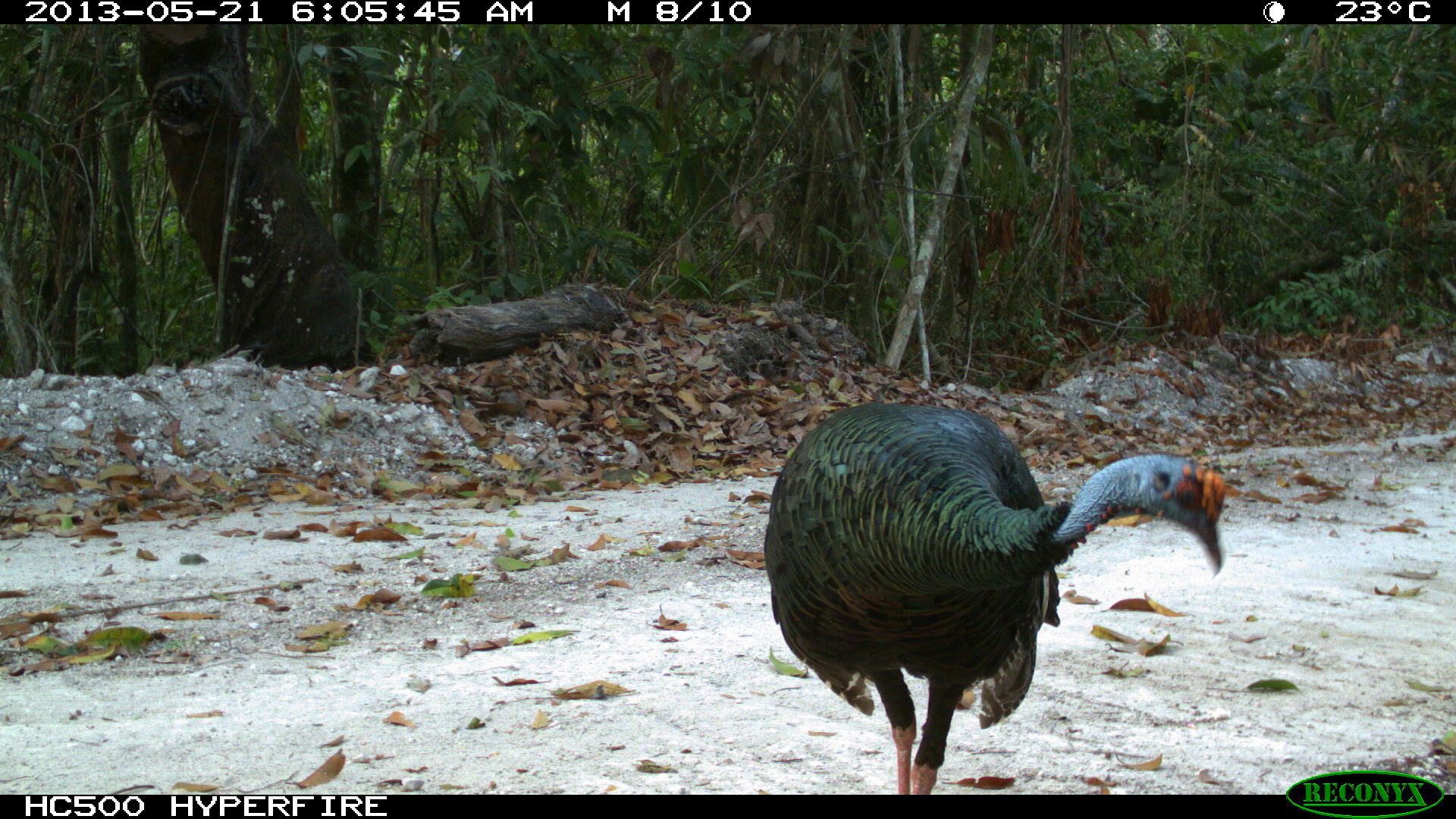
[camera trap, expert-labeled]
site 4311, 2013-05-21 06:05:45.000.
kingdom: Animalia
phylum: Chordata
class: Aves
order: Galliformes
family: Phasianidae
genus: Meleagris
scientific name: Meleagris ocellata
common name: ocellated turkey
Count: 1.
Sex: male.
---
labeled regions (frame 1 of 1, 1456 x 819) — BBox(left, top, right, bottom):
meleagris ocellata: BBox(762, 401, 1227, 794)